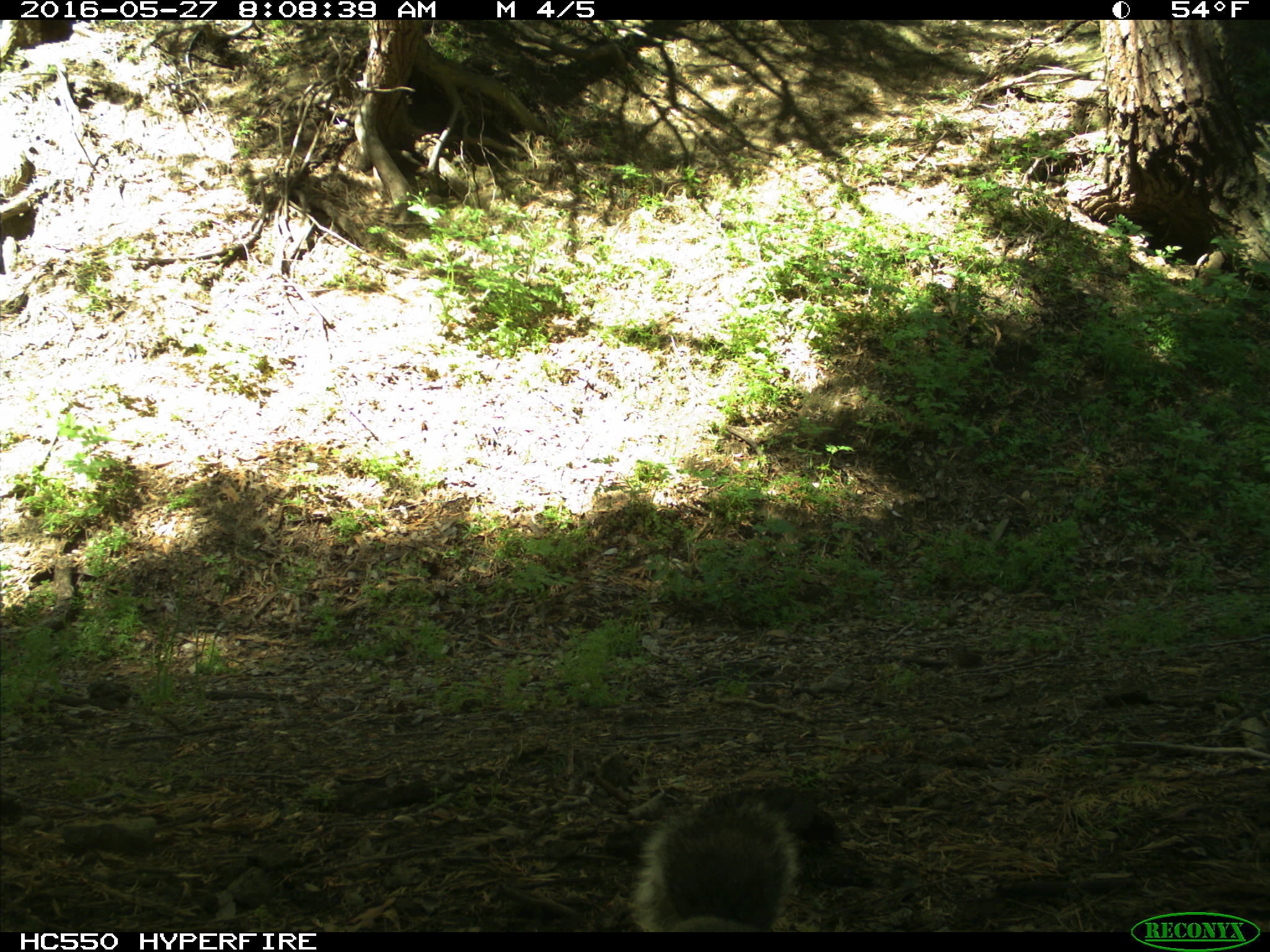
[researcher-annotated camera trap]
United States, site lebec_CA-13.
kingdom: Animalia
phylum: Chordata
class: Mammalia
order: Rodentia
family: Sciuridae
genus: Sciurus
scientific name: Sciurus carolinensis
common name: eastern gray squirrel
Sciurus carolinensis (eastern gray squirrel).